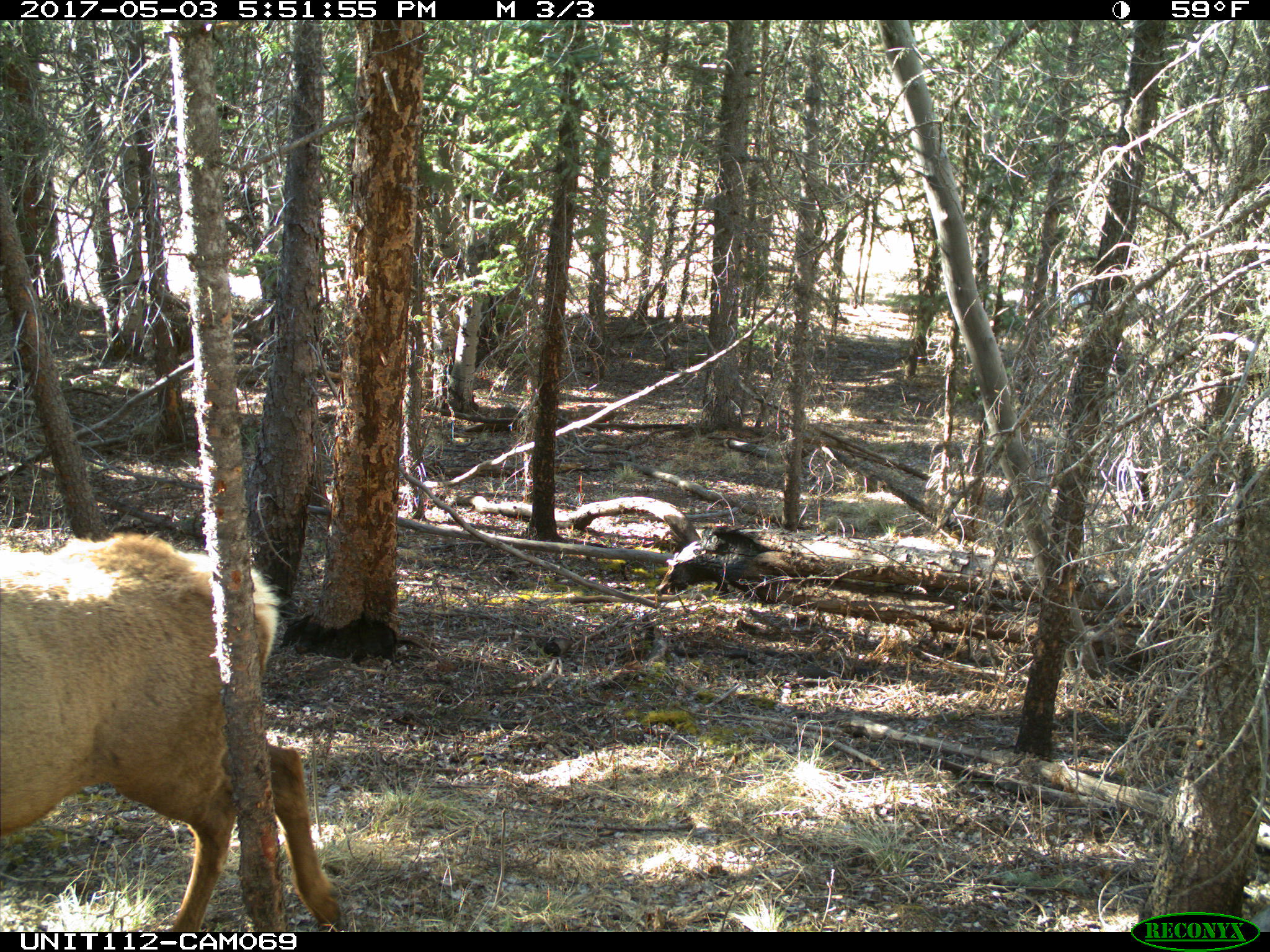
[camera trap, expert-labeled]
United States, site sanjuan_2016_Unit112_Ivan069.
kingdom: Animalia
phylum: Chordata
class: Mammalia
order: Artiodactyla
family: Cervidae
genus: Cervus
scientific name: Cervus elaphus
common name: red deer